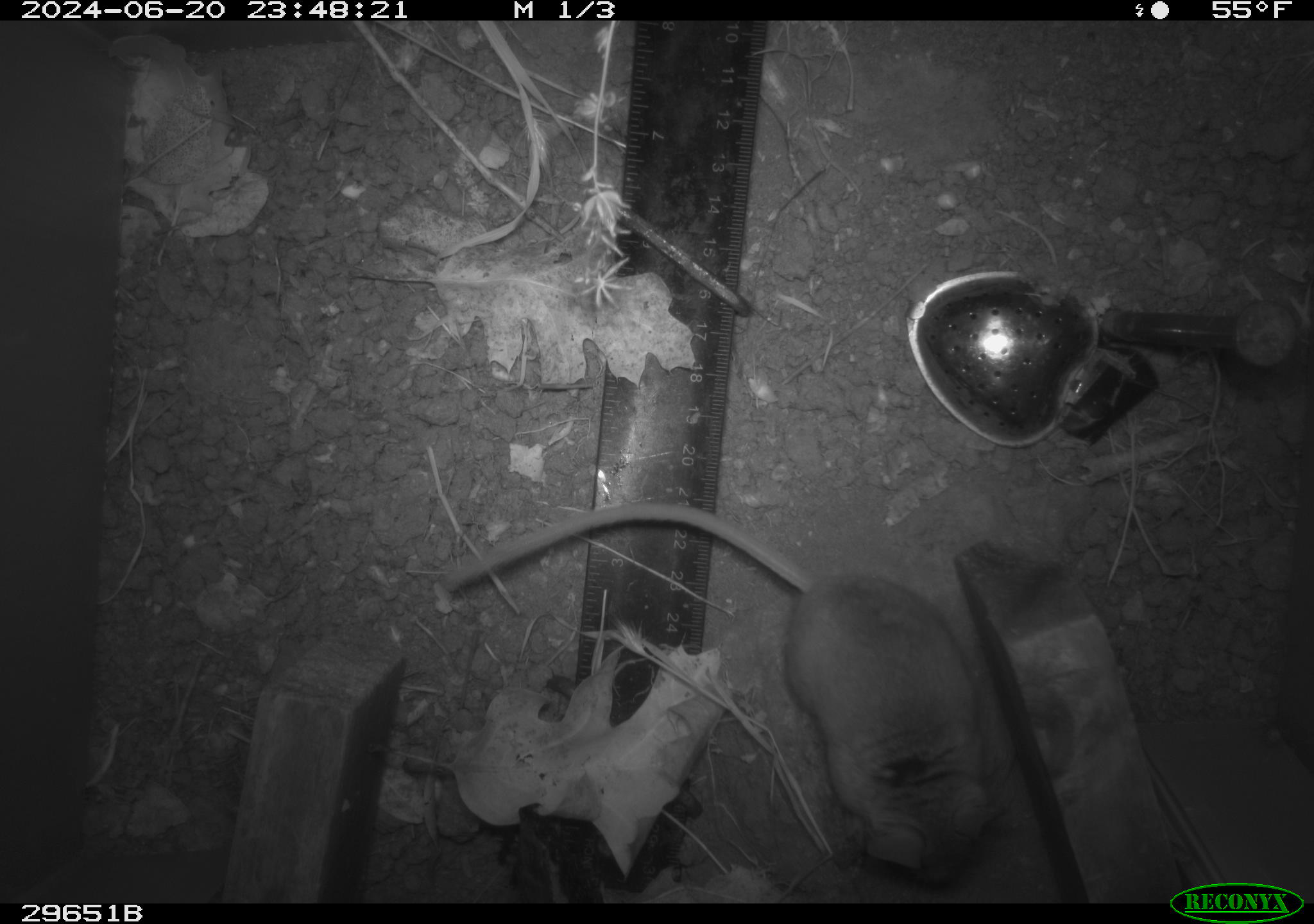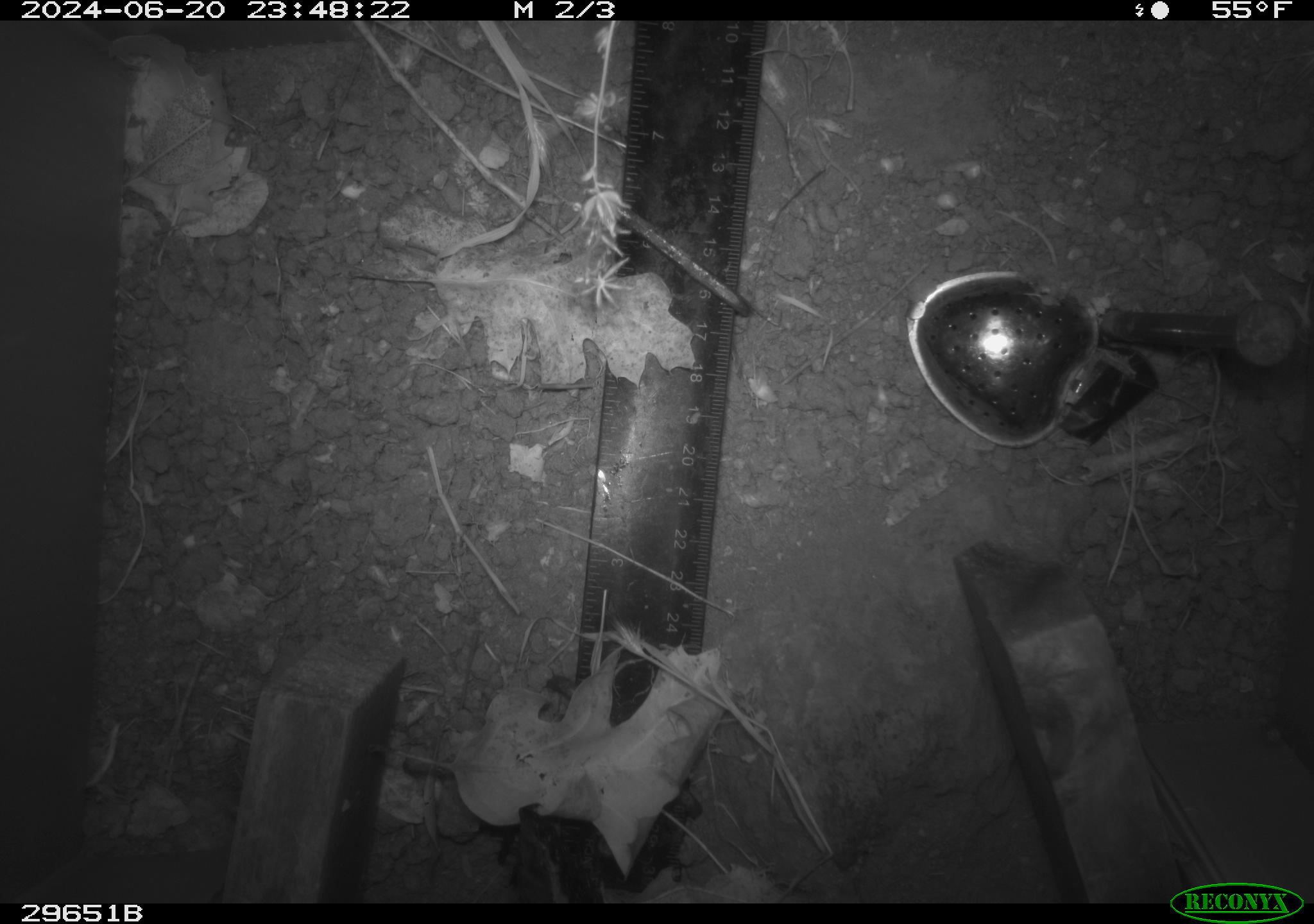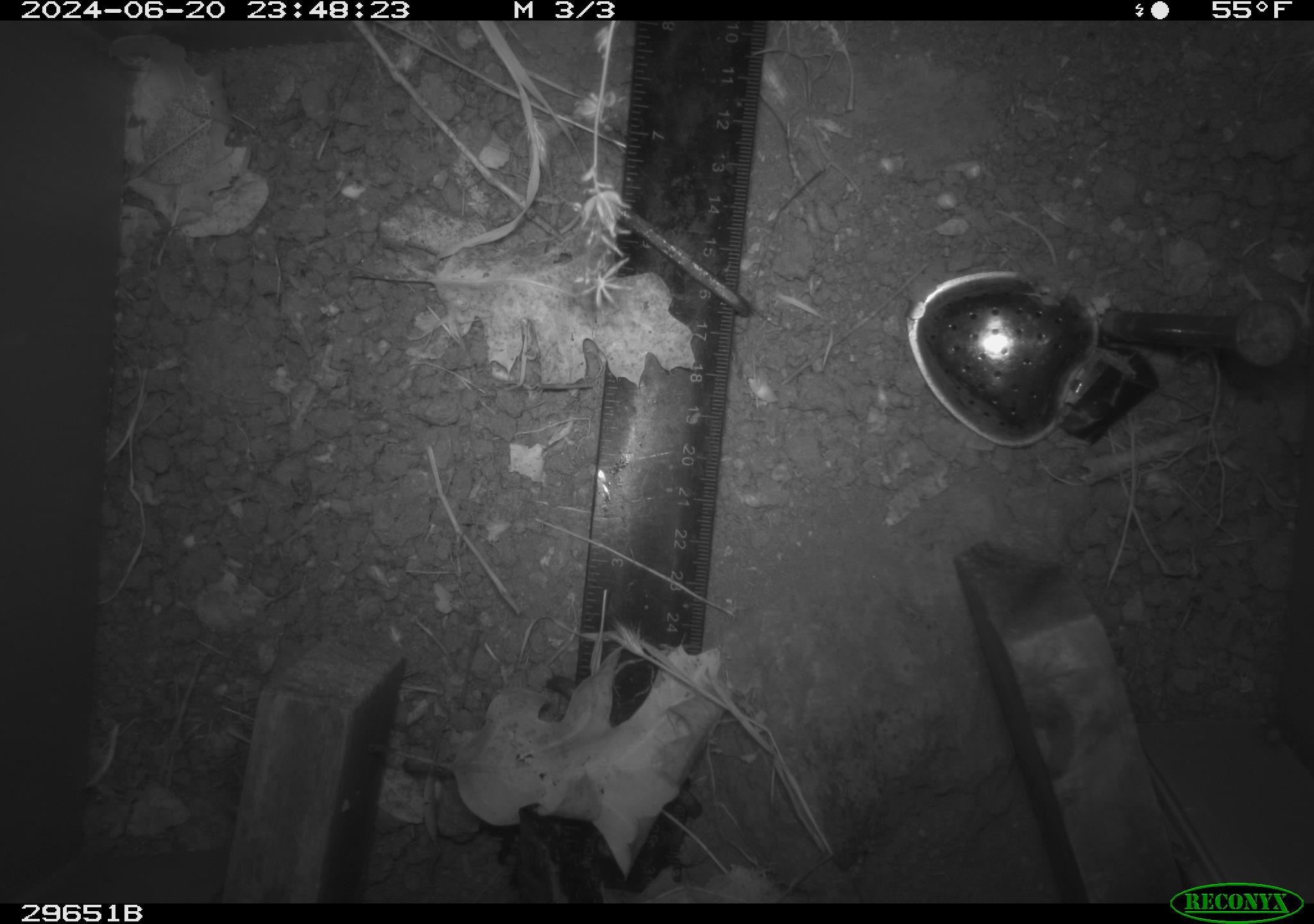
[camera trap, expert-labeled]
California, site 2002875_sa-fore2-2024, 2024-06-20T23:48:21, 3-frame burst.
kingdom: Animalia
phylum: Chordata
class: Mammalia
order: Rodentia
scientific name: Rodentia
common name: rodent